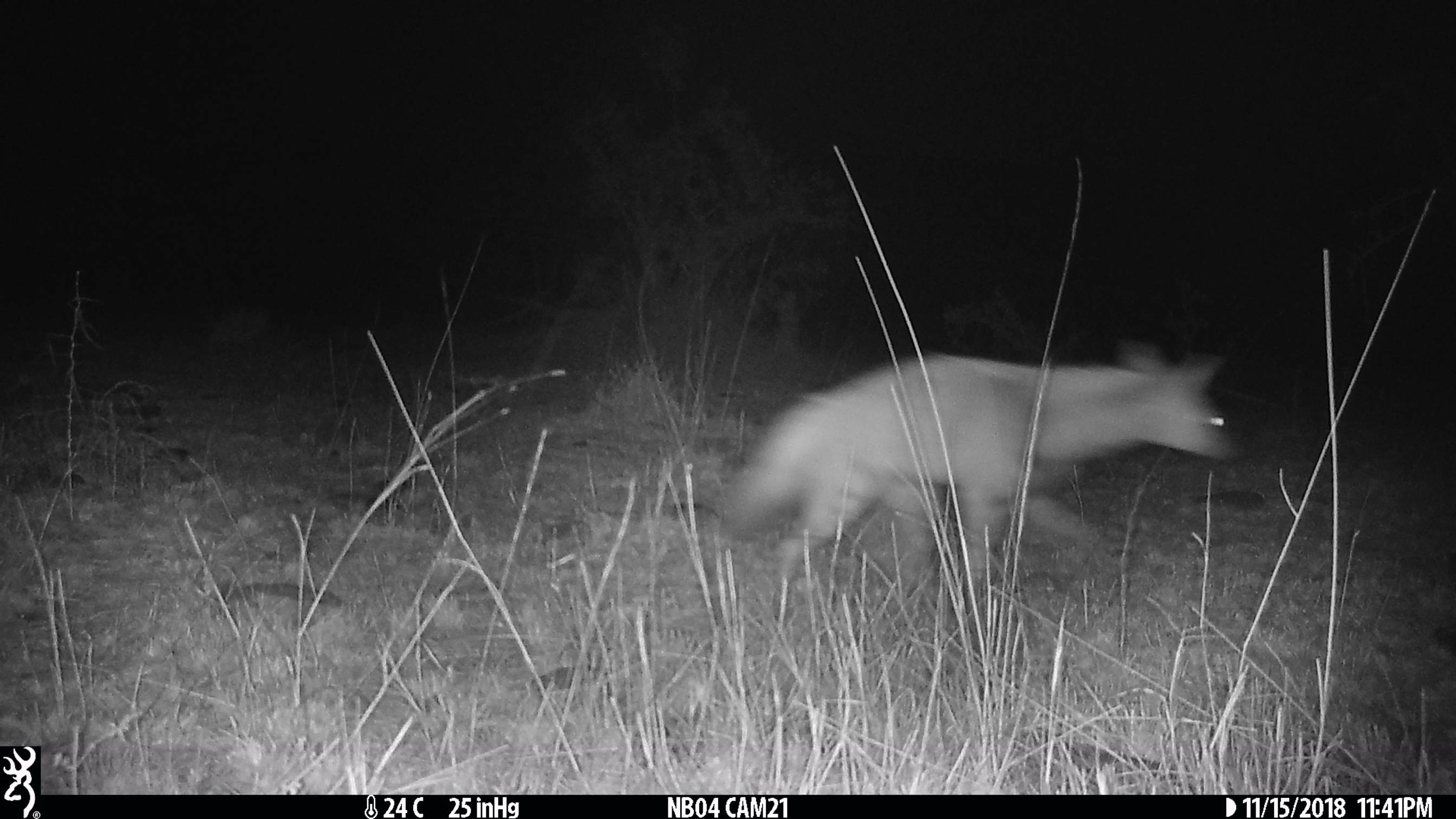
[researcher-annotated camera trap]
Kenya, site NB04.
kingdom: Animalia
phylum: Chordata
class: Mammalia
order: Carnivora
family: Hyaenidae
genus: Proteles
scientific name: Proteles cristatus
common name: aardwolf